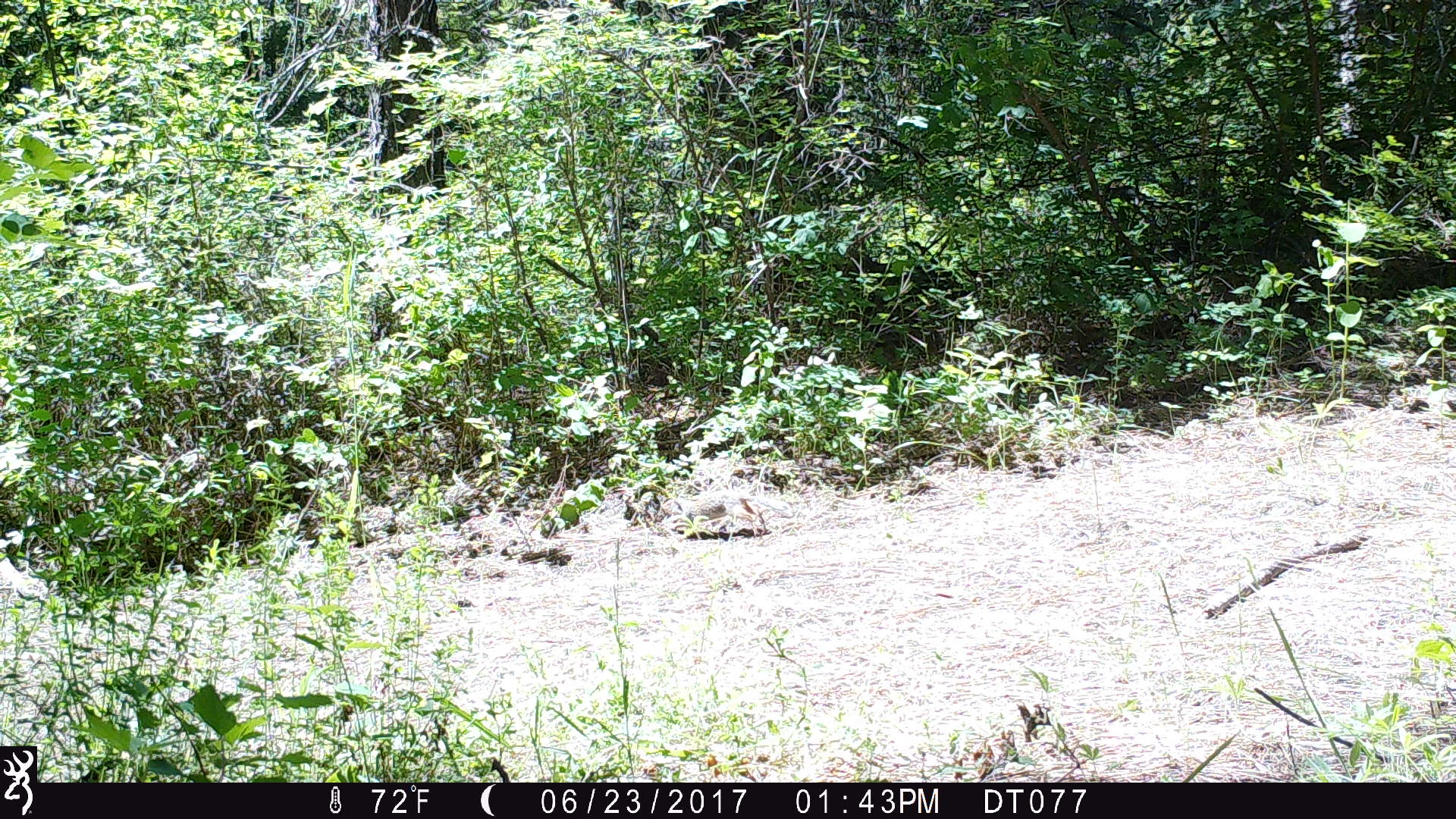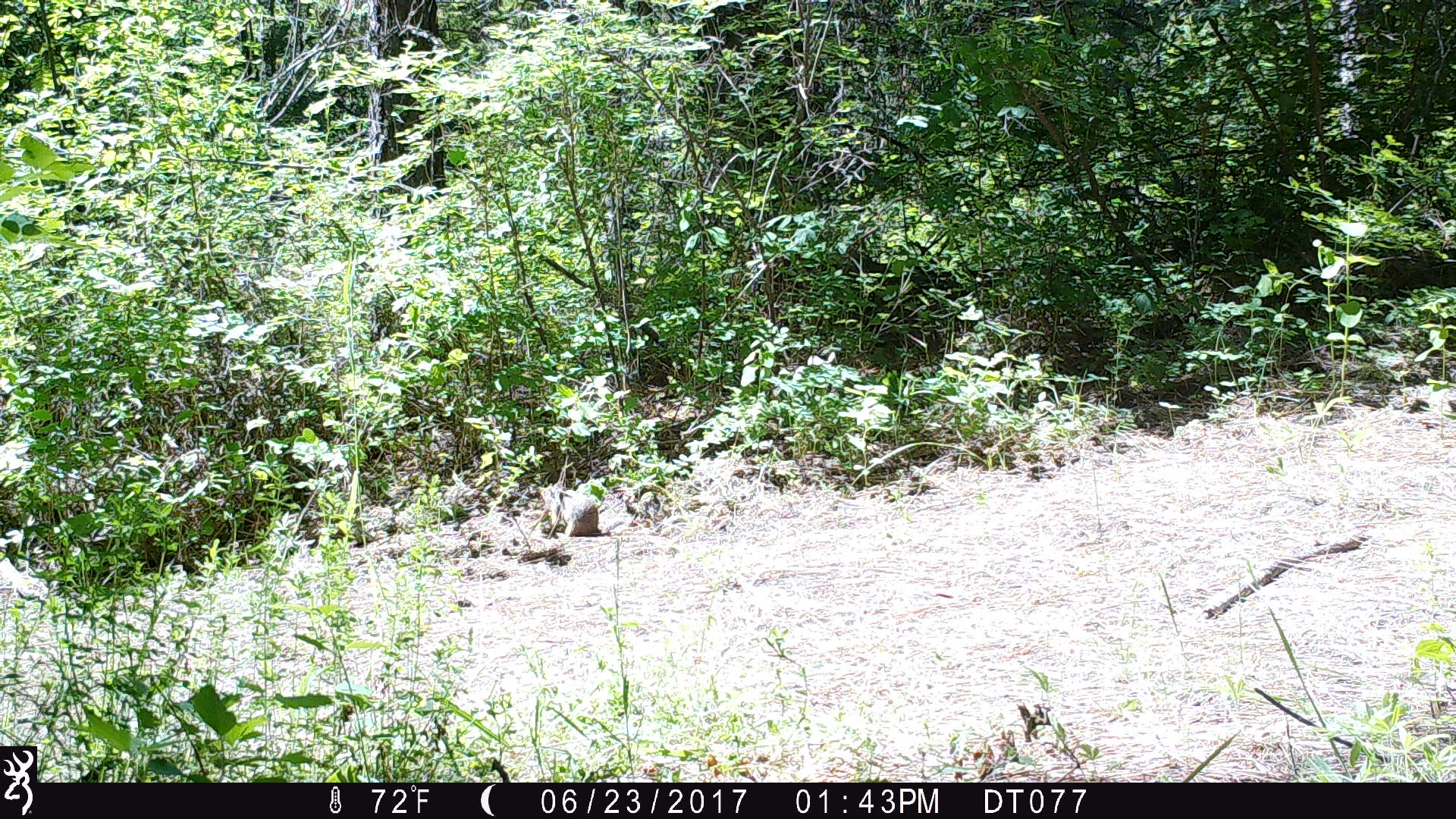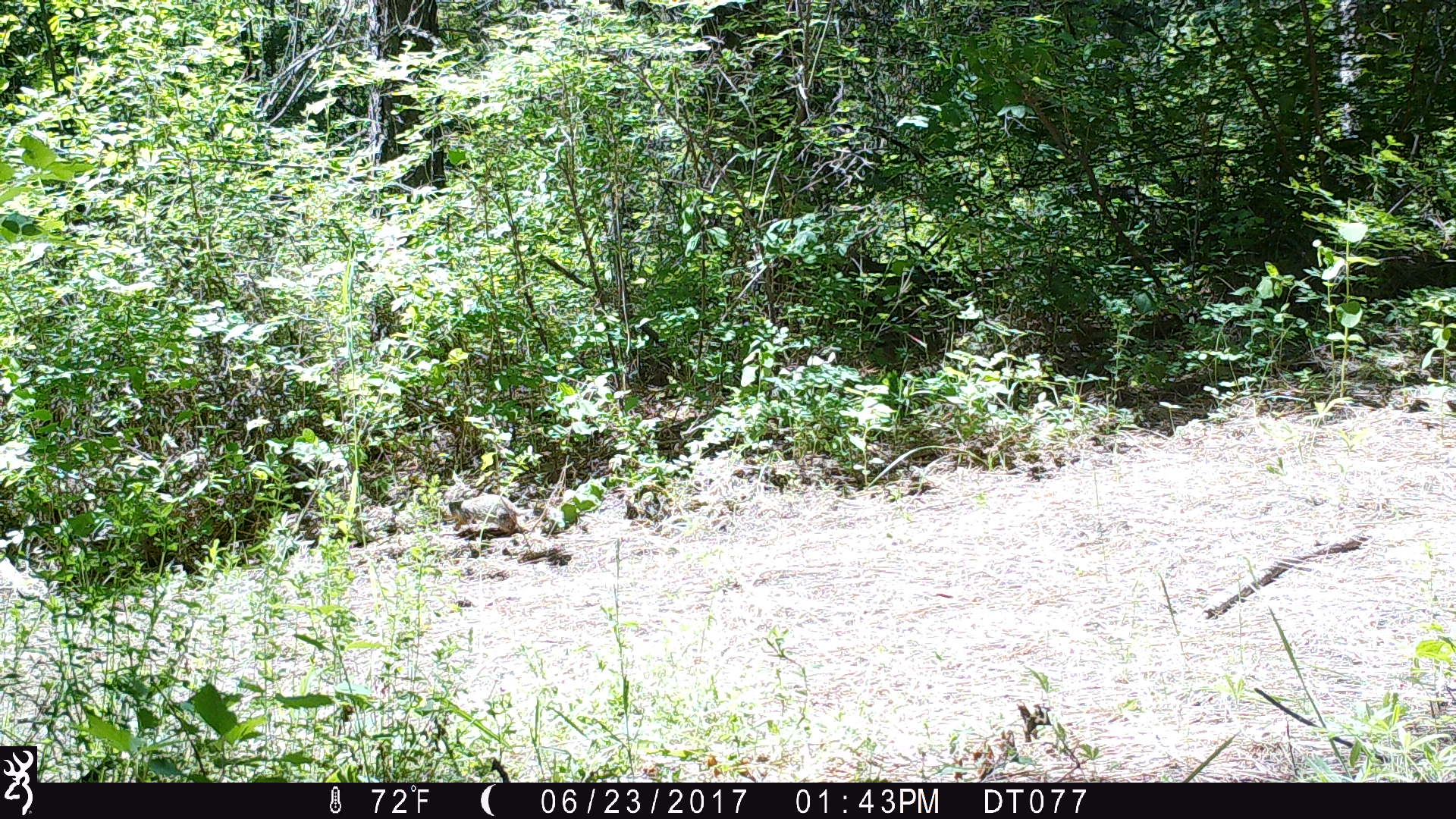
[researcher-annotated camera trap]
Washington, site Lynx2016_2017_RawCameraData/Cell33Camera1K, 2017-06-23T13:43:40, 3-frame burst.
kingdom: Animalia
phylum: Chordata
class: Mammalia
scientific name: Mammalia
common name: small mammal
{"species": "small mammal (Mammalia)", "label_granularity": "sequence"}